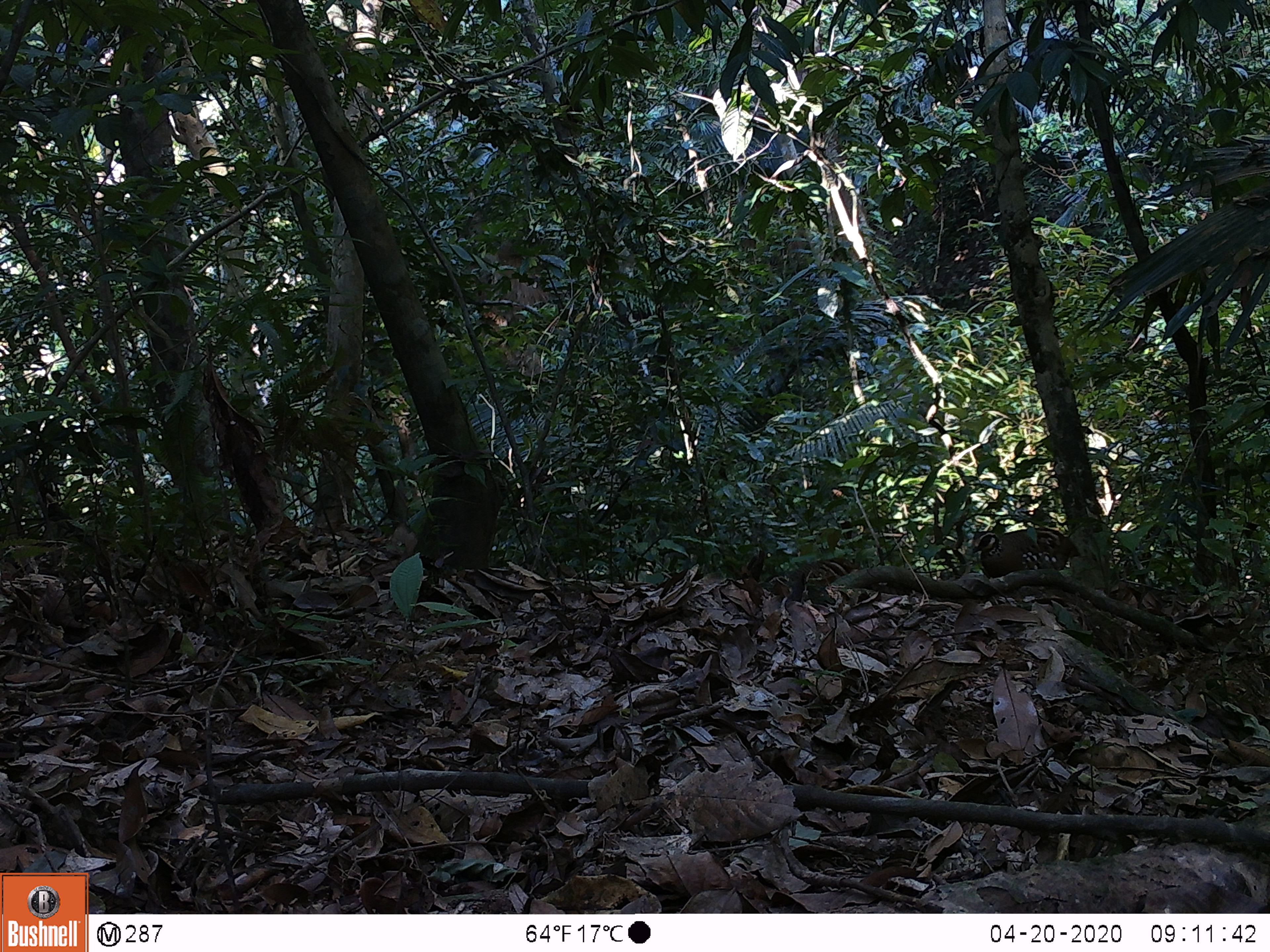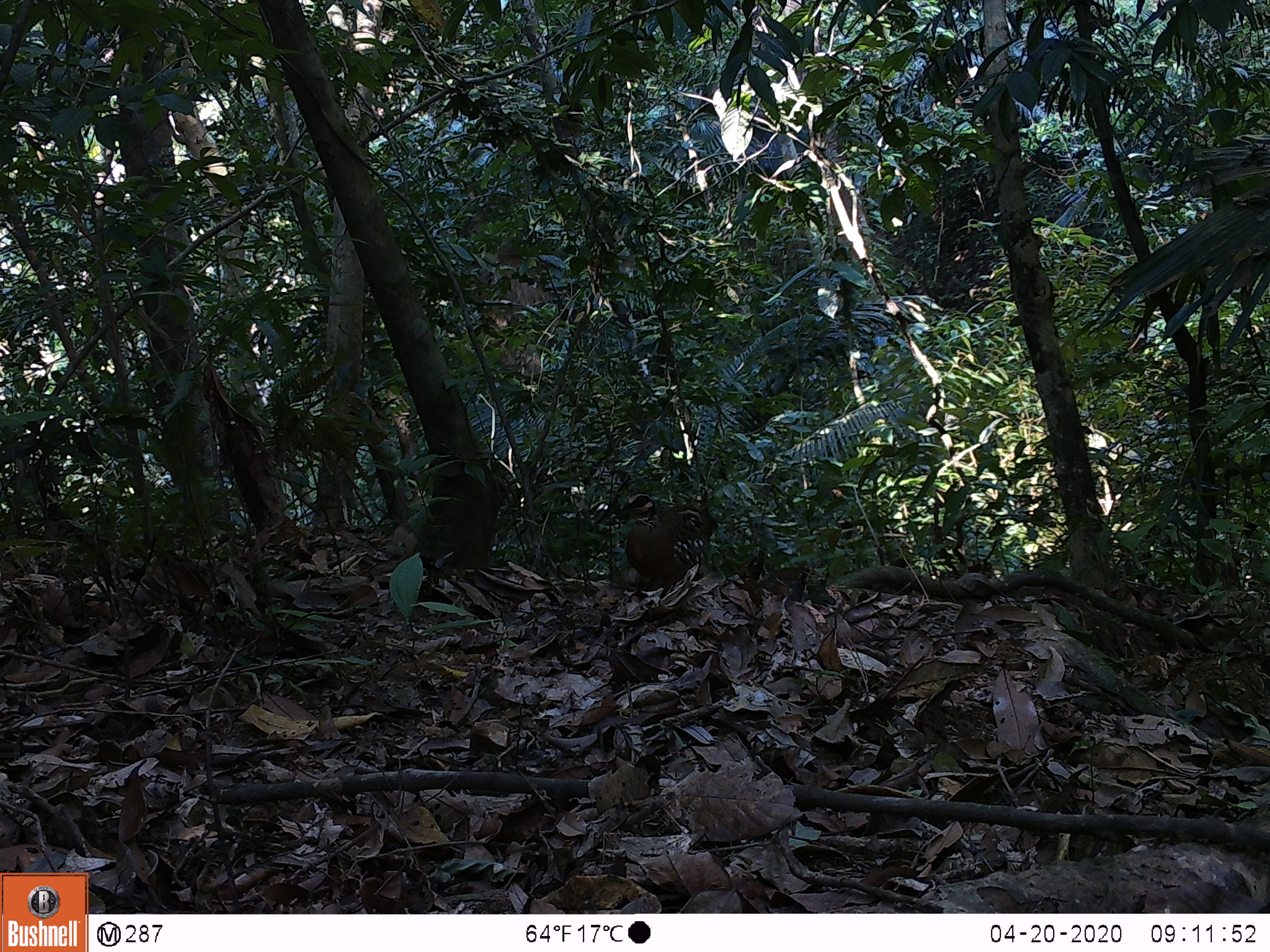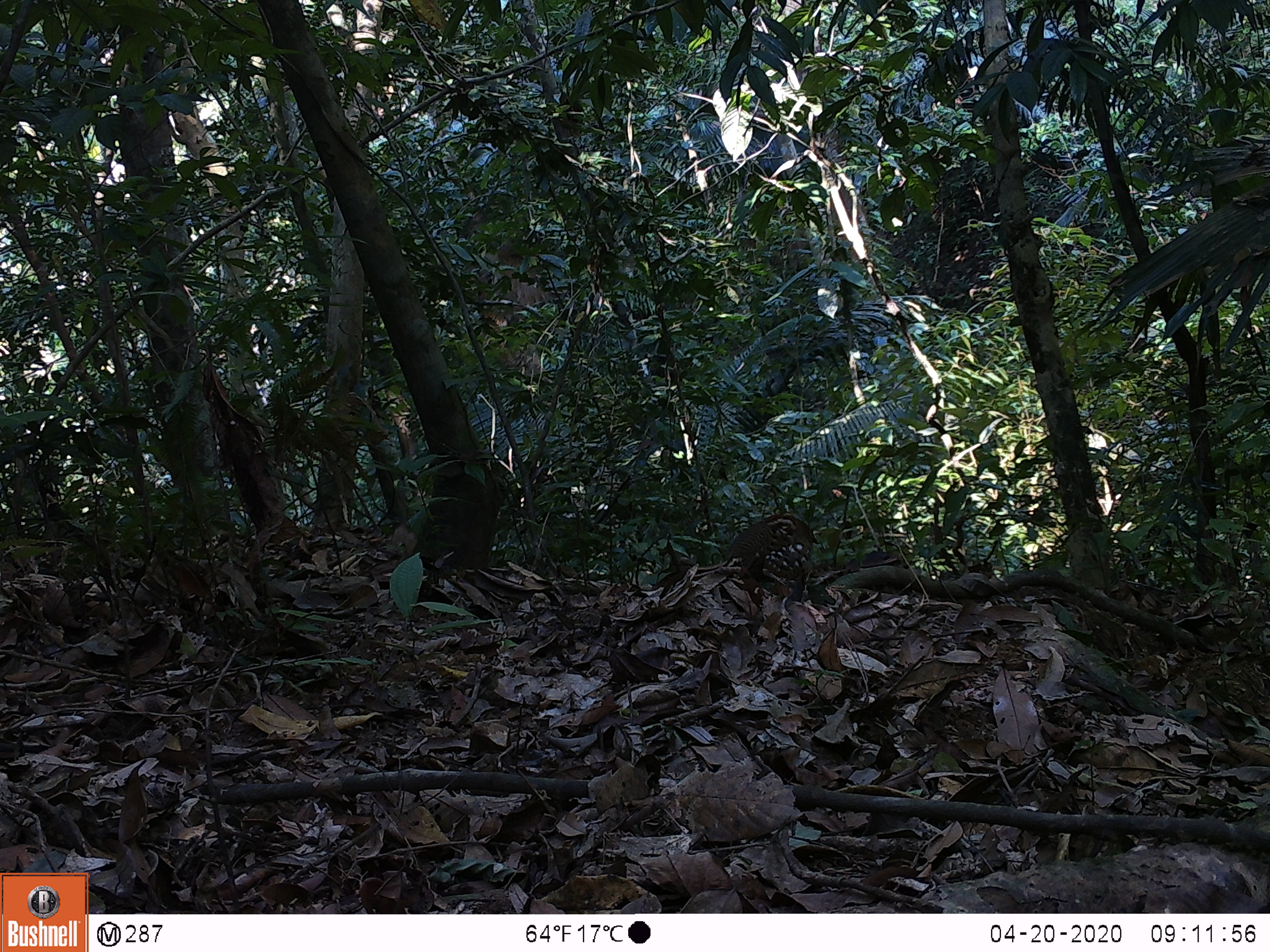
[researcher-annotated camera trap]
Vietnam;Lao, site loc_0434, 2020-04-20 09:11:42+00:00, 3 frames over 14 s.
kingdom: Animalia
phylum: Chordata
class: Aves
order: Galliformes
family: Phasianidae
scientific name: Phasianidae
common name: partridge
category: unidentified partridge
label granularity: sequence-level